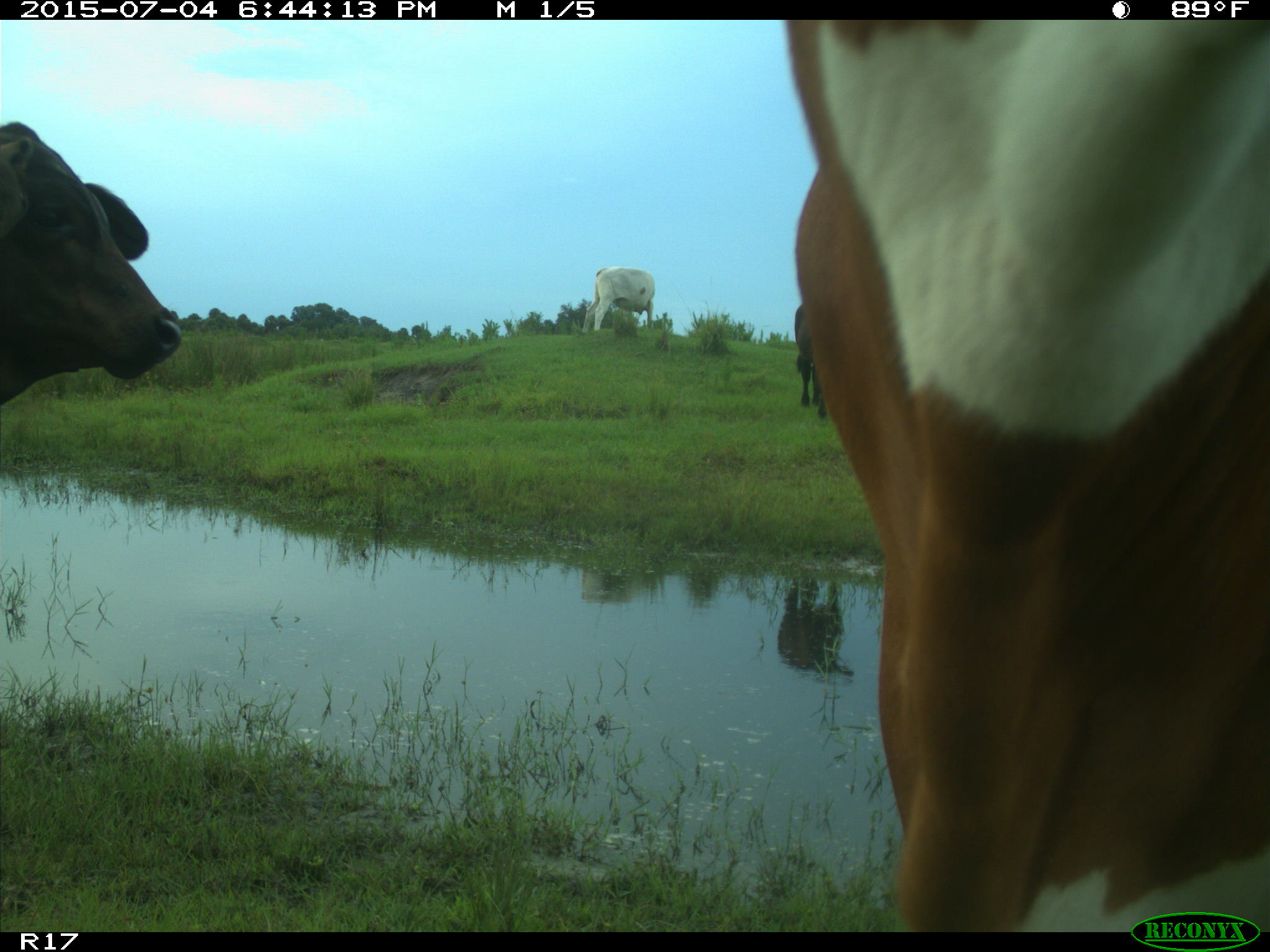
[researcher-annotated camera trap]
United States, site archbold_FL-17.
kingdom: Animalia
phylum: Chordata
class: Mammalia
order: Artiodactyla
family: Bovidae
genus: Bos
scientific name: Bos taurus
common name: domestic cow